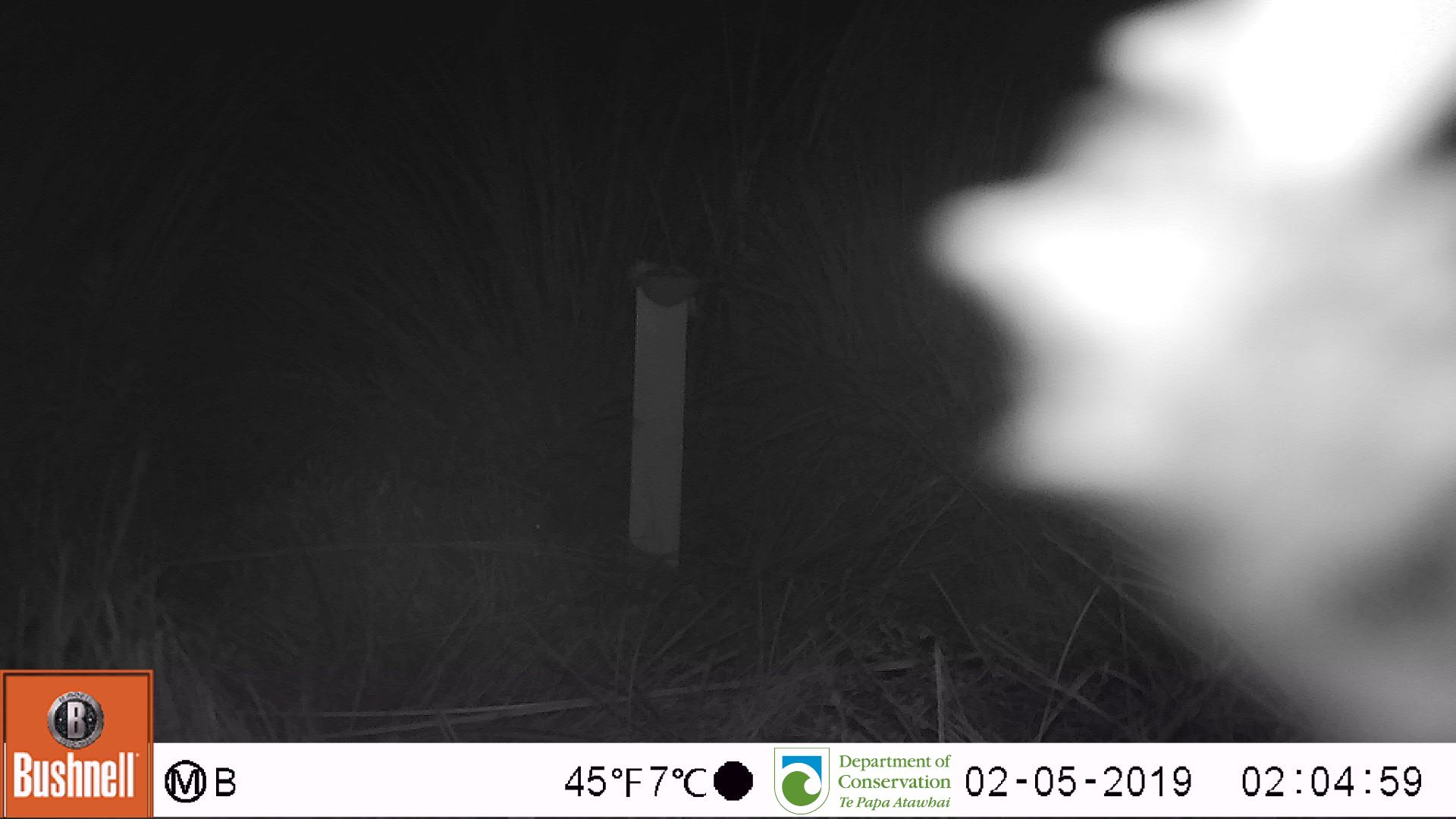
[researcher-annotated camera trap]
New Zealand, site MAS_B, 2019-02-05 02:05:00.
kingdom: Animalia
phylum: Chordata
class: Mammalia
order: Rodentia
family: Muridae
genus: Mus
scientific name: Mus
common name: mouse